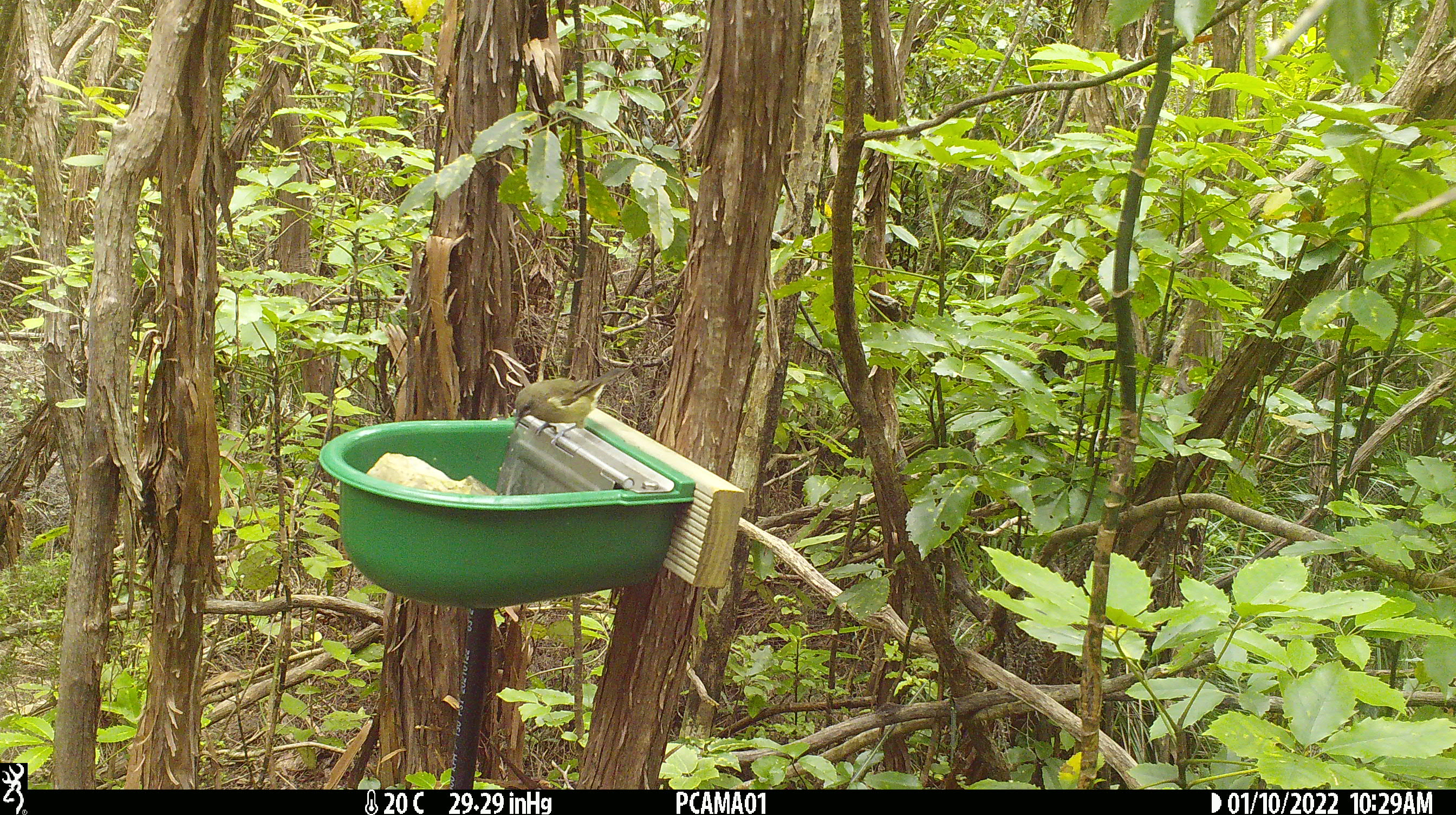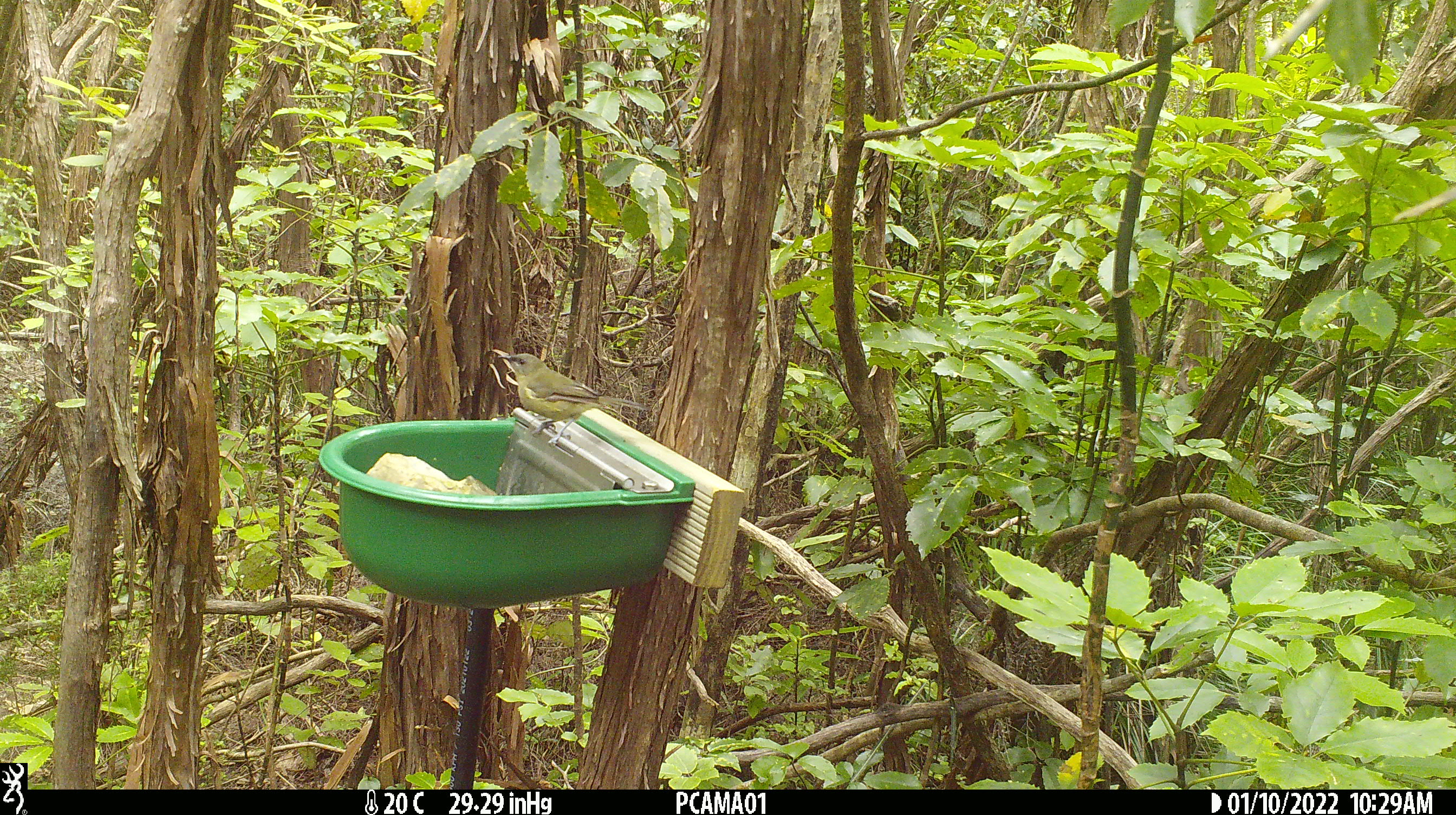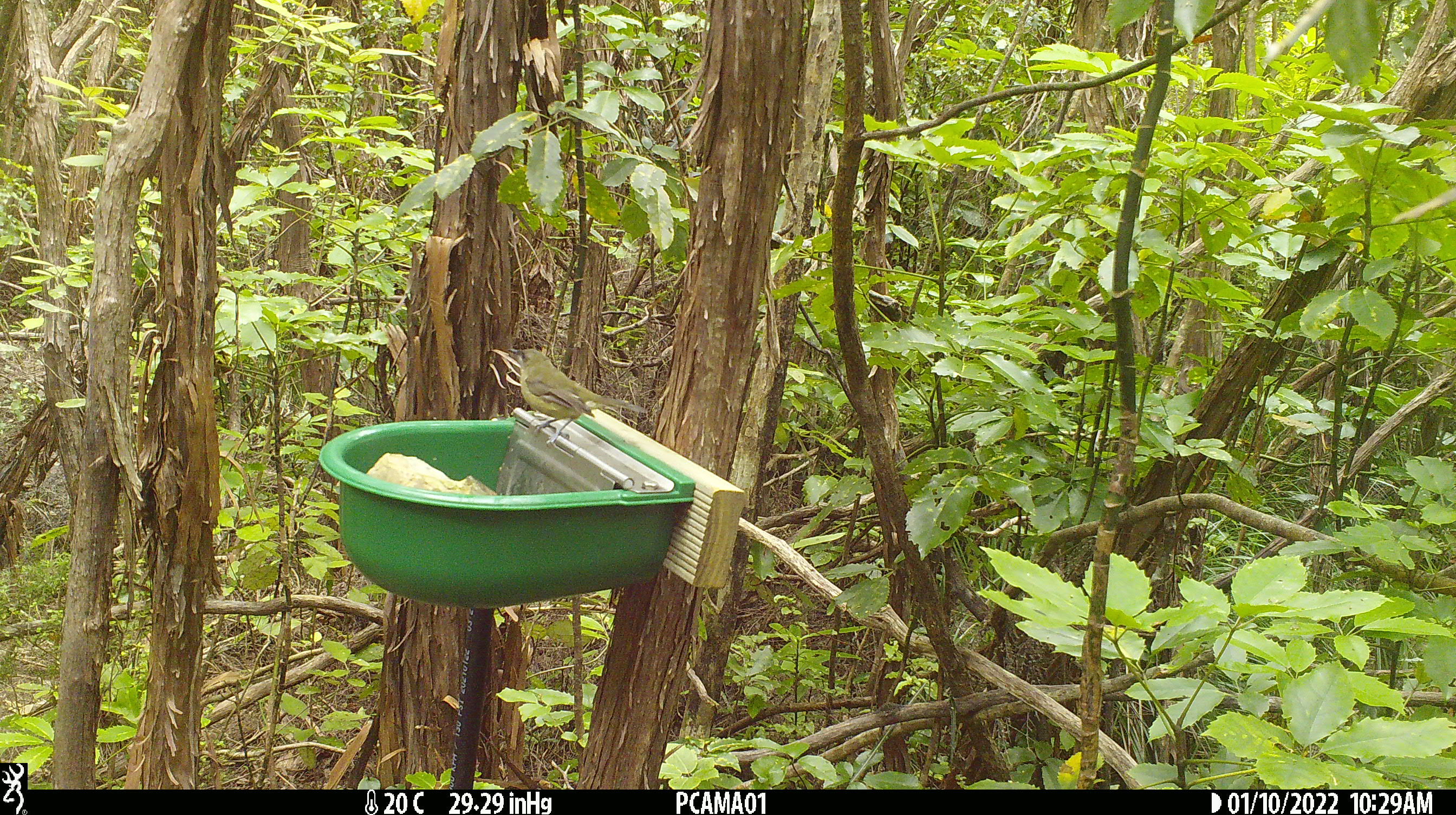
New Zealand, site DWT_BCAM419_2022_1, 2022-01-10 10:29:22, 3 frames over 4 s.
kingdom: Animalia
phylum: Chordata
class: Aves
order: Passeriformes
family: Meliphagidae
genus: Anthornis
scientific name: Anthornis melanura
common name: new zealand bellbird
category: bellbird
Bellbird (new zealand bellbird) (Anthornis melanura).